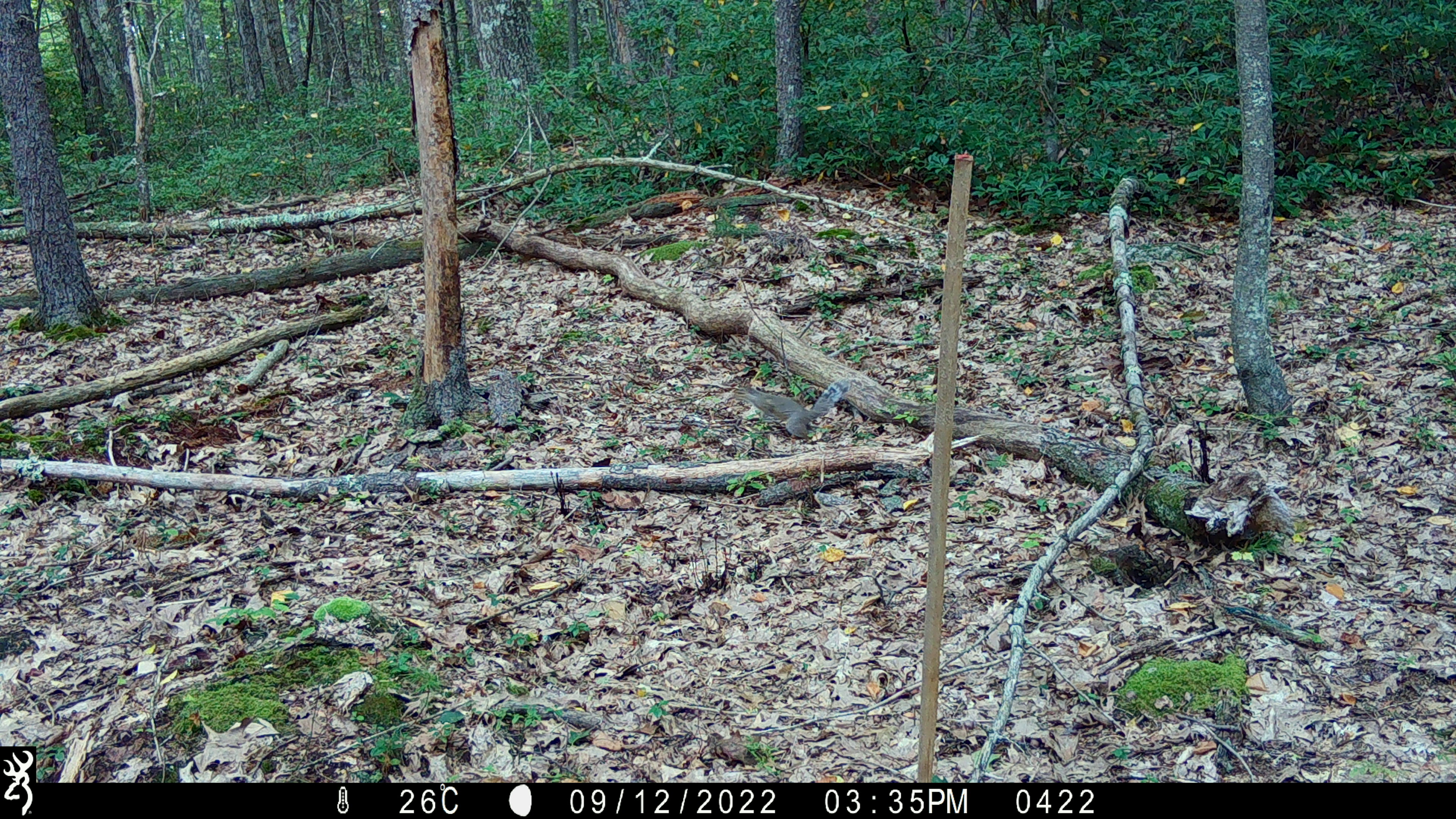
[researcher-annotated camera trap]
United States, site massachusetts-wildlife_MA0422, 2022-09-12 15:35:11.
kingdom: Animalia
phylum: Chordata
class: Mammalia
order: Rodentia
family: Sciuridae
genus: Sciurus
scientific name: Sciurus carolinensis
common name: gray squirrel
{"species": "gray squirrel (Sciurus carolinensis)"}